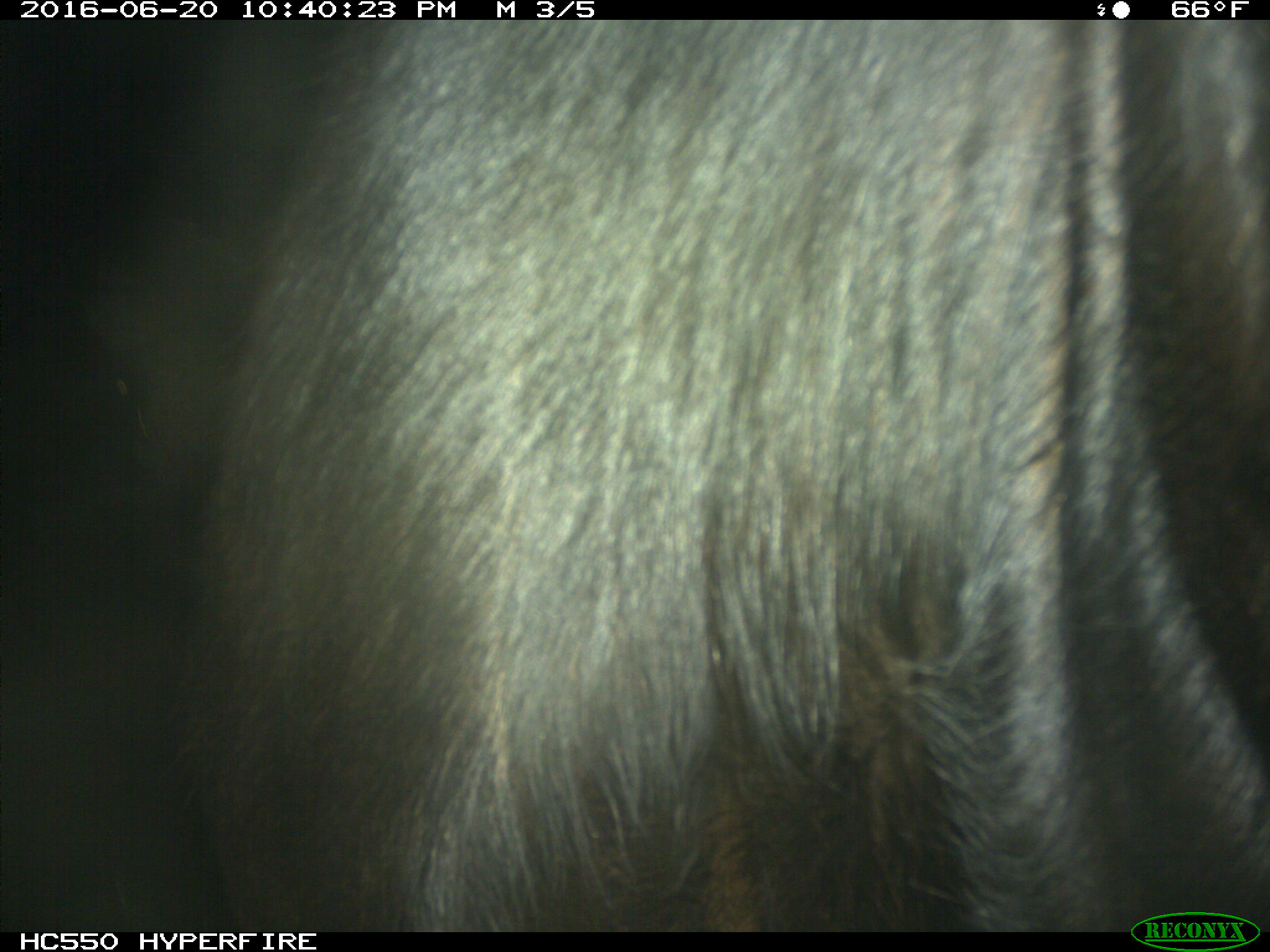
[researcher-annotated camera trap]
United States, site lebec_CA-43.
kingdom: Animalia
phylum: Chordata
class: Mammalia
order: Artiodactyla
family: Bovidae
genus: Bos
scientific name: Bos taurus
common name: domestic cow